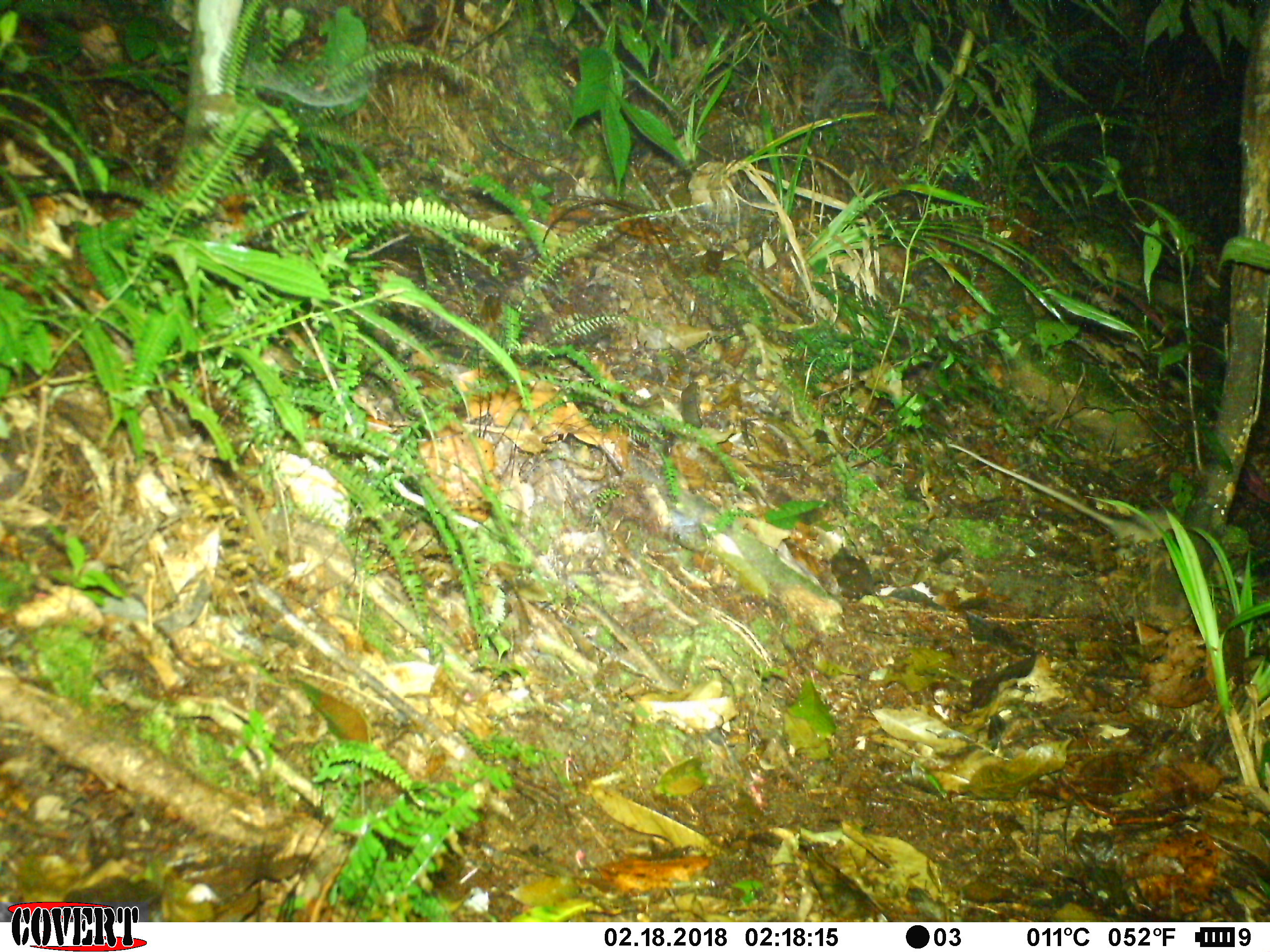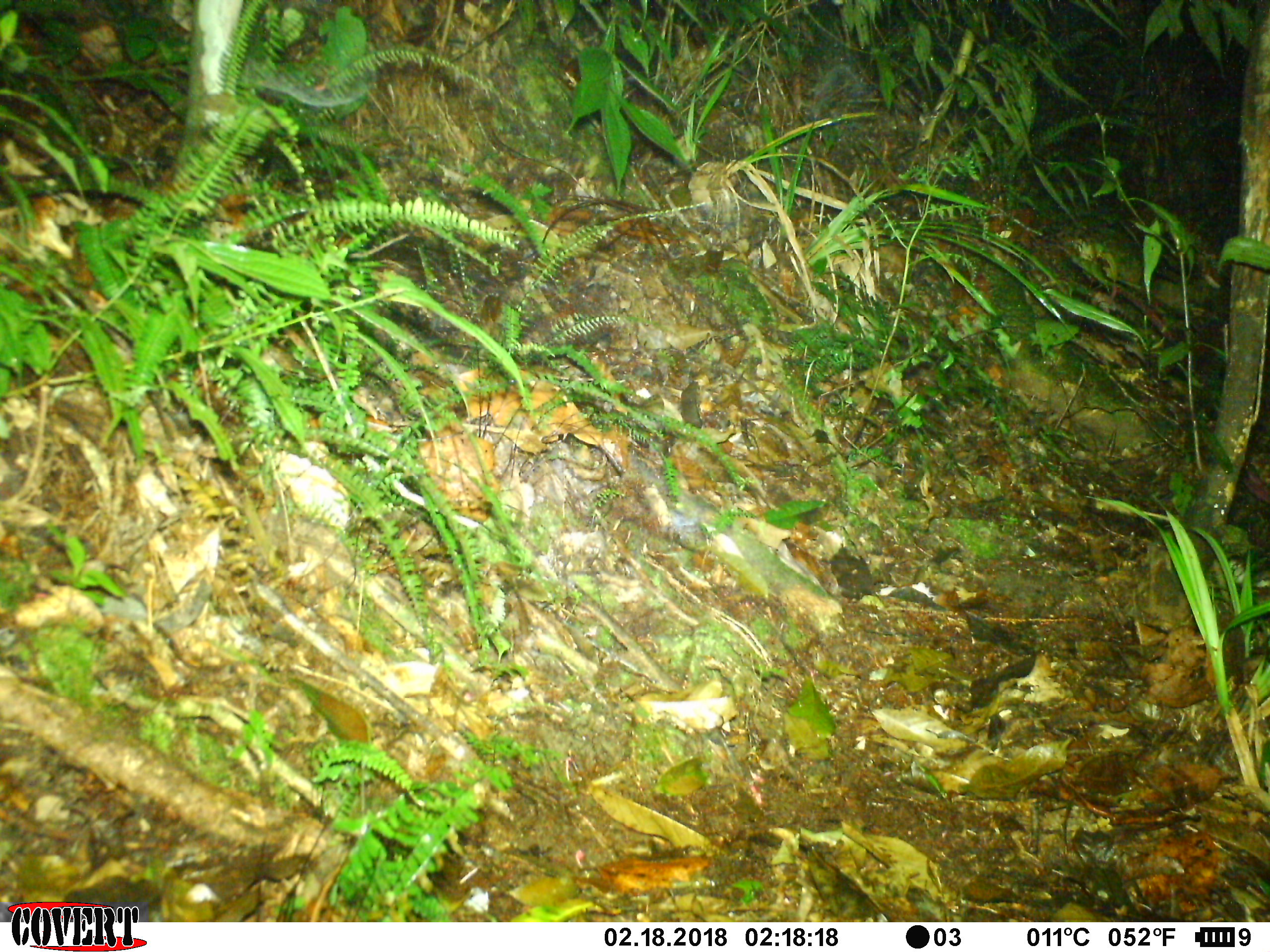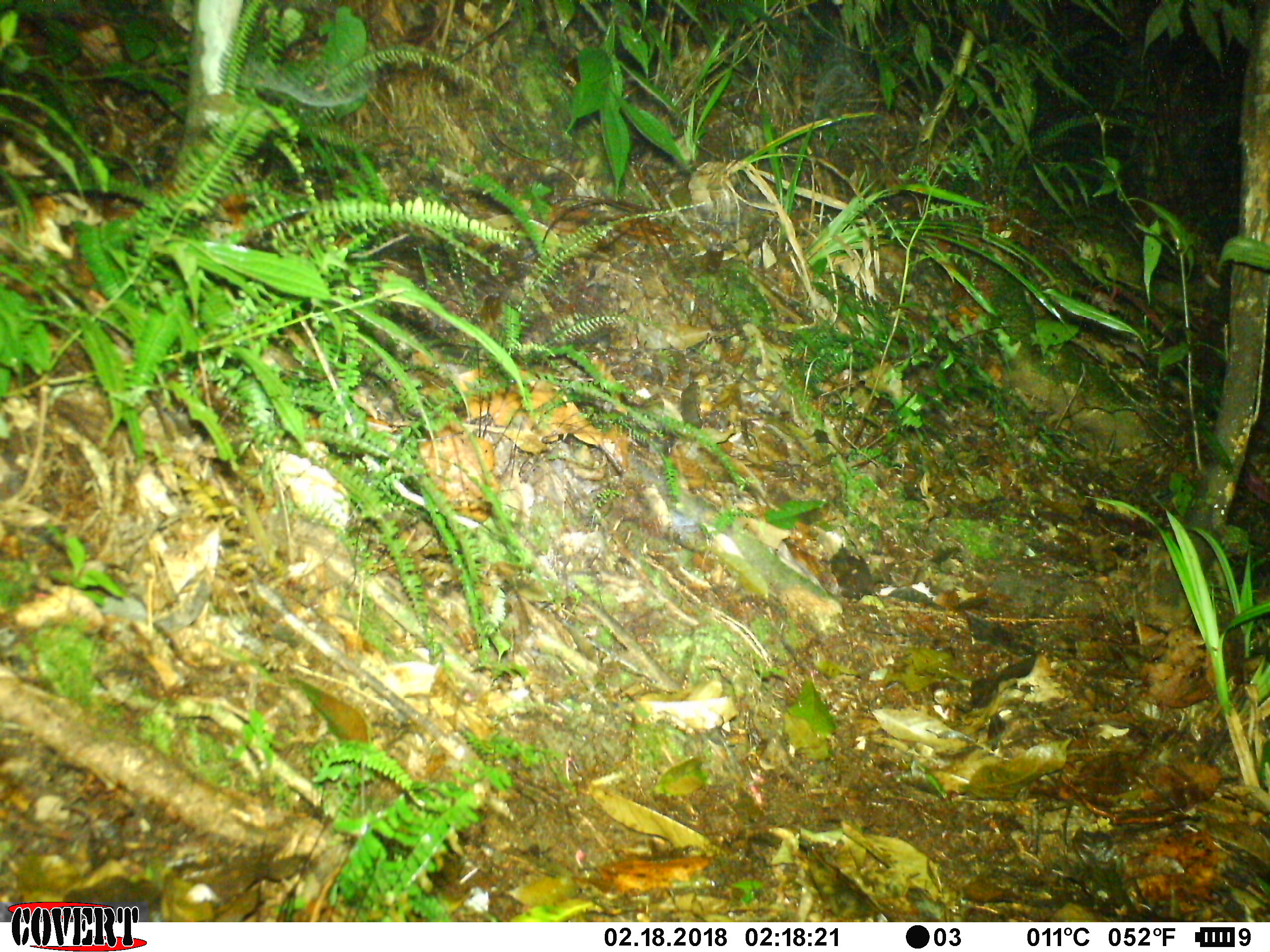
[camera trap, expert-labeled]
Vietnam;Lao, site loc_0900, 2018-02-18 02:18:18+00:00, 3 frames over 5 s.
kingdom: Animalia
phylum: Chordata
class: Mammalia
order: Rodentia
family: Muridae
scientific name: Muridae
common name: old-world mice and rats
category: unidentified murid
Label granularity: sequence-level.